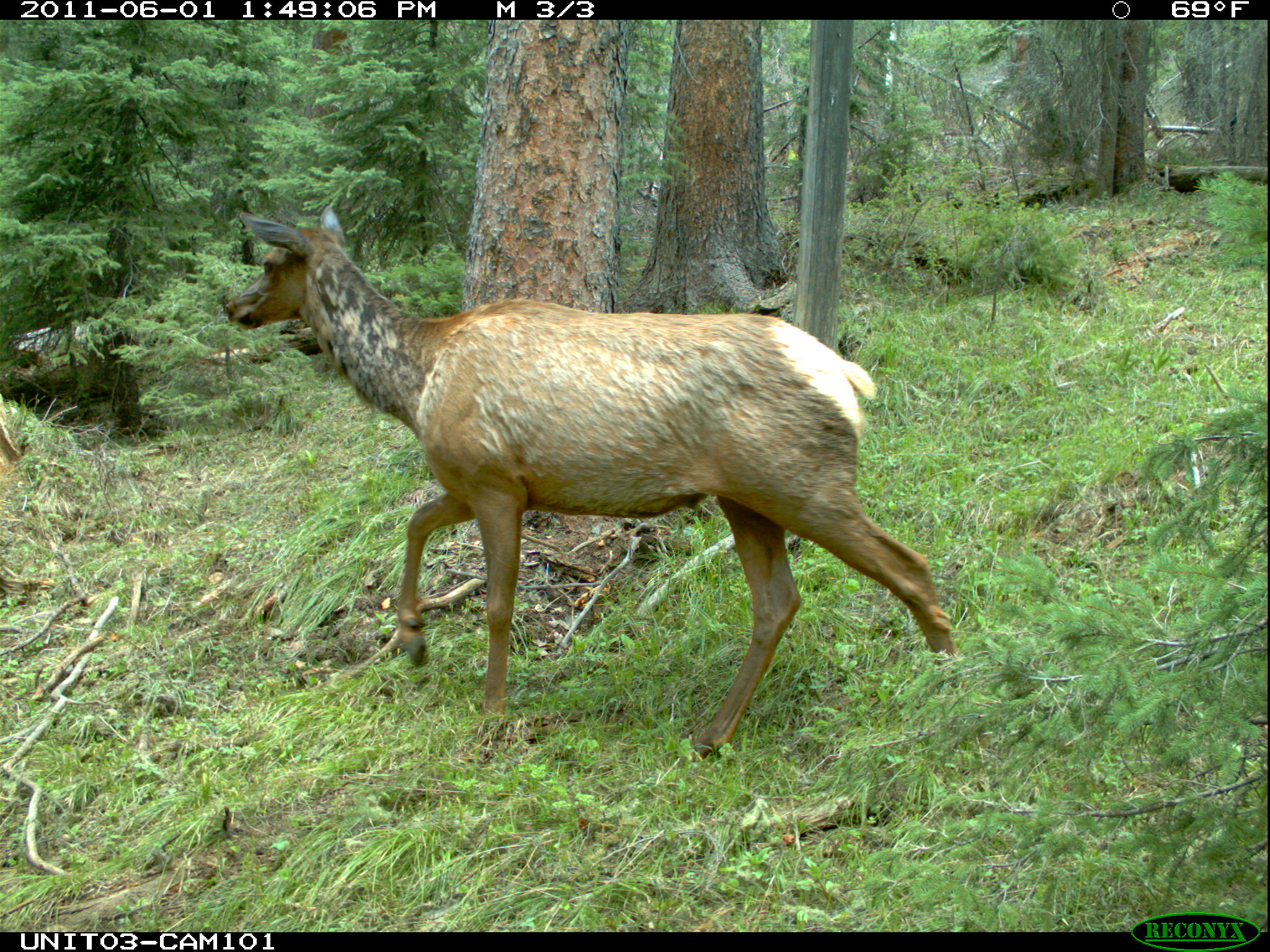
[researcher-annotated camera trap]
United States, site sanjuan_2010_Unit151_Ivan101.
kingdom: Animalia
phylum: Chordata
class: Mammalia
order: Artiodactyla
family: Cervidae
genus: Cervus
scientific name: Cervus elaphus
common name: red deer